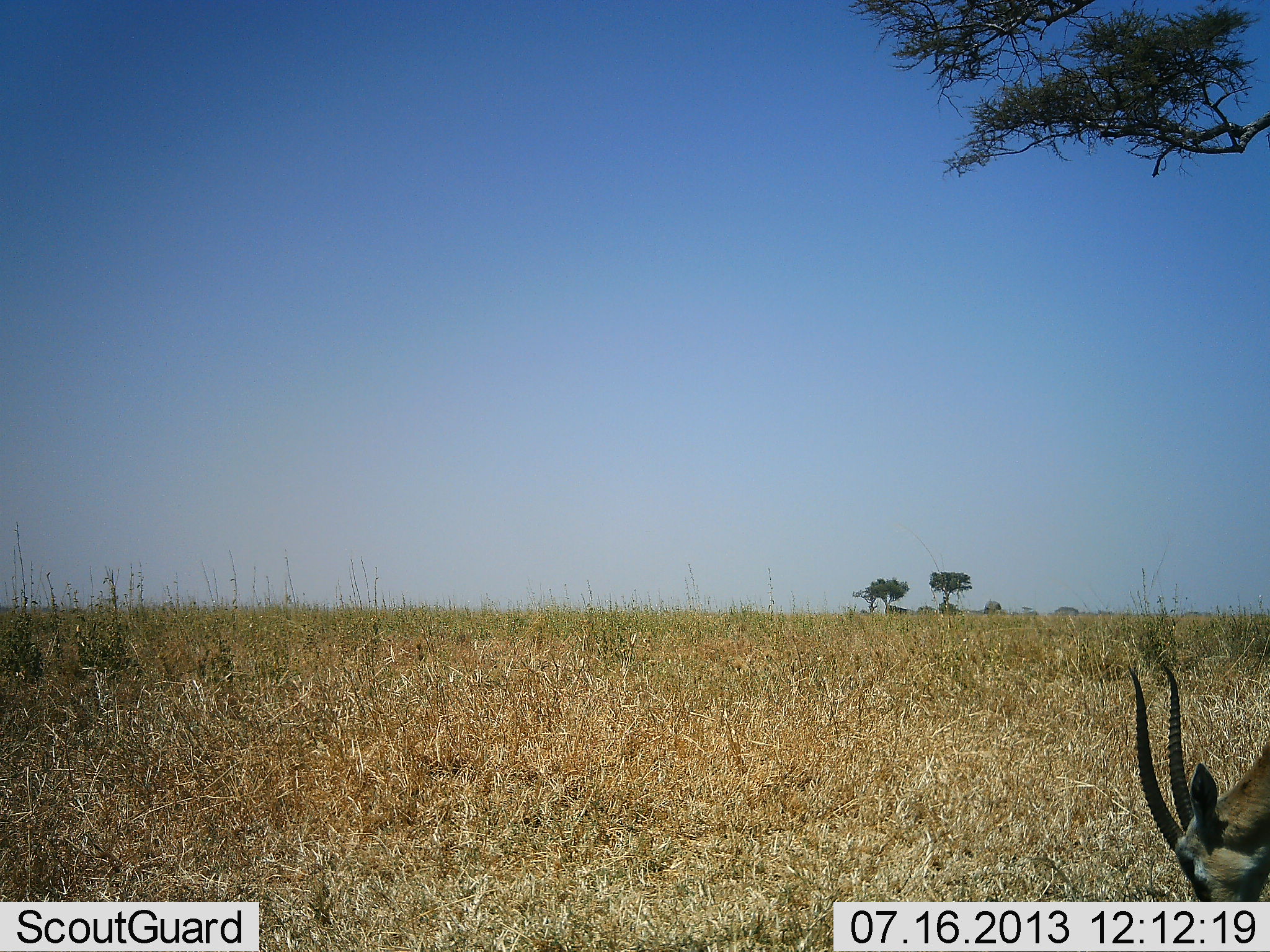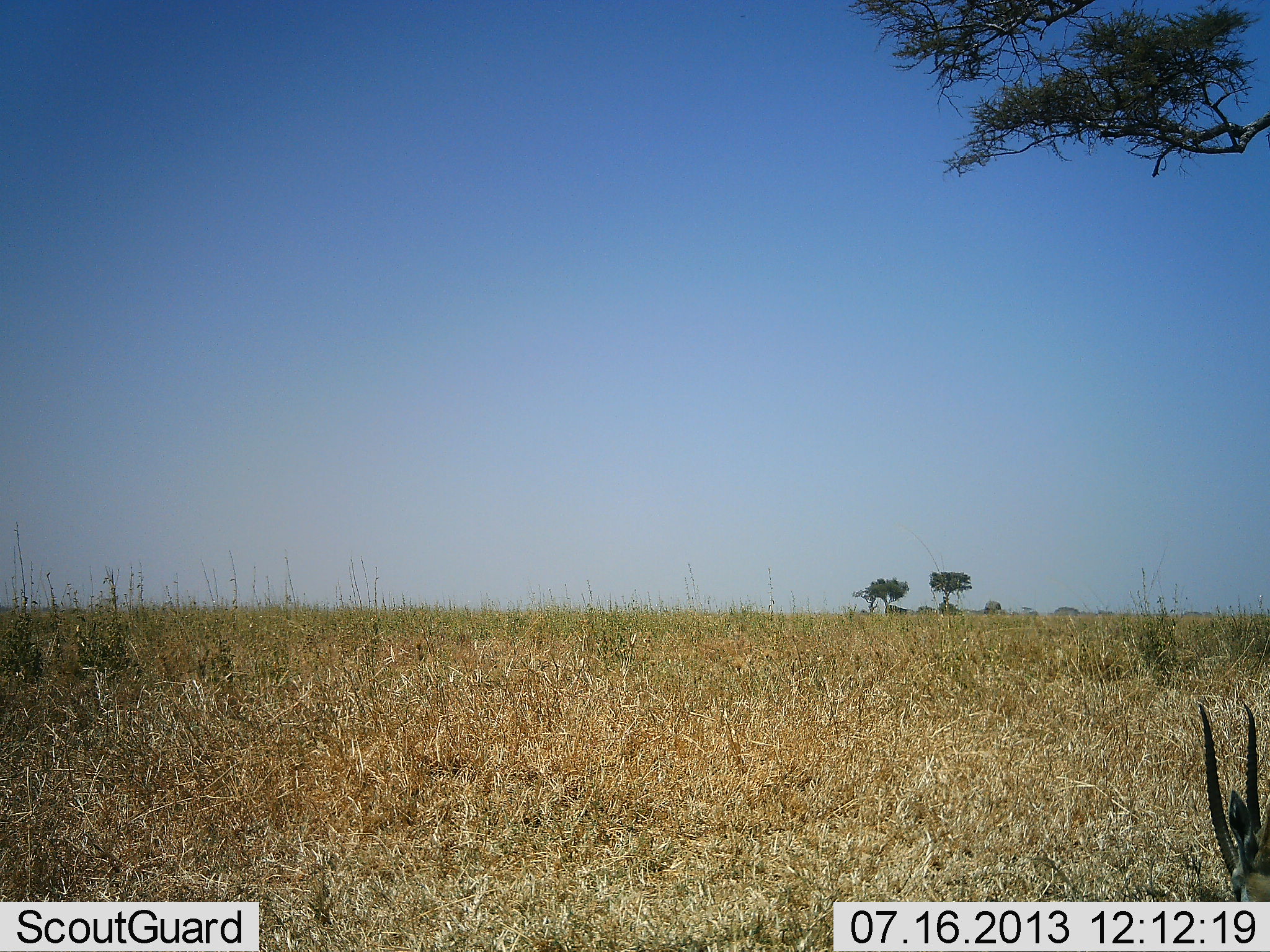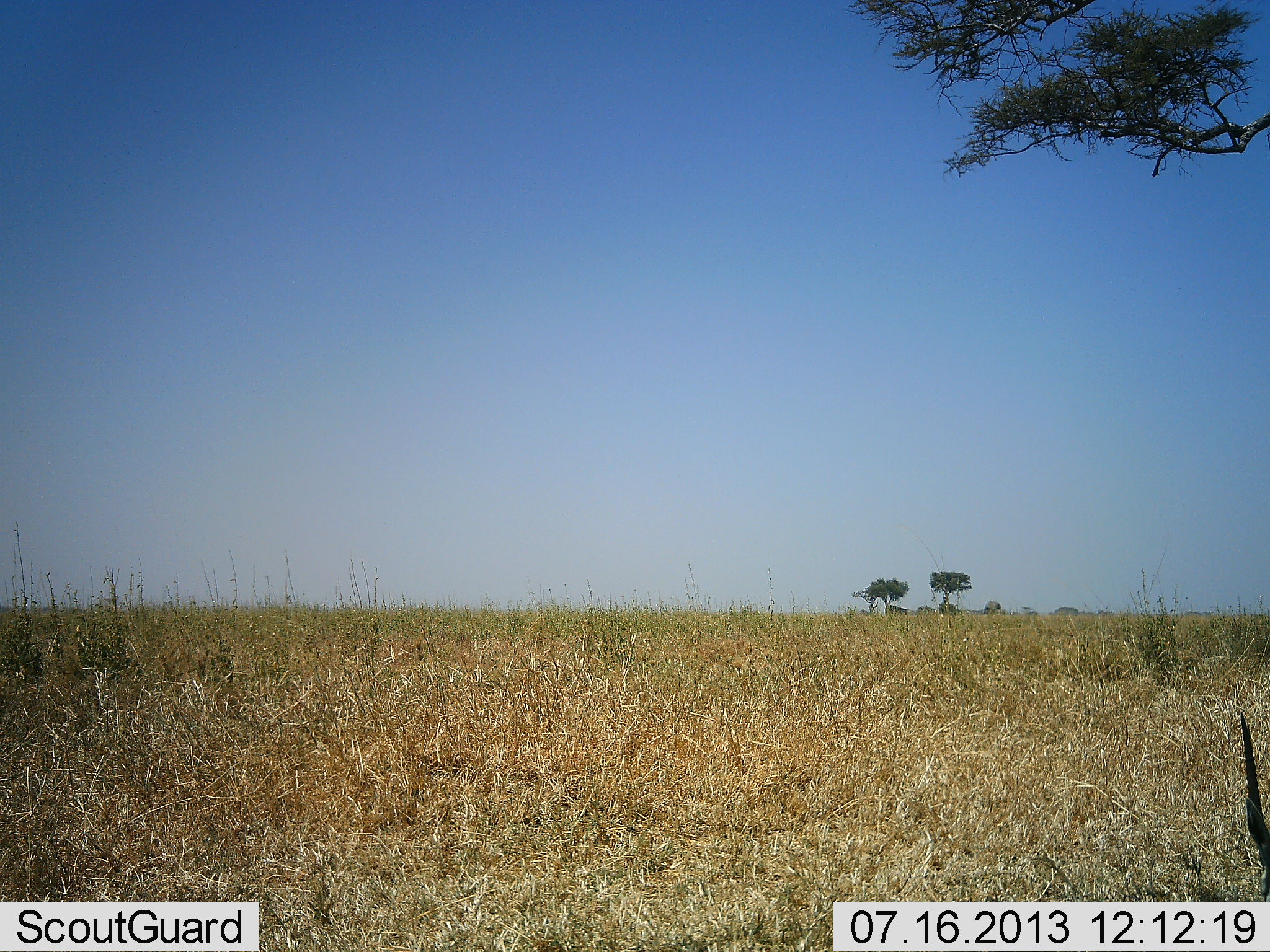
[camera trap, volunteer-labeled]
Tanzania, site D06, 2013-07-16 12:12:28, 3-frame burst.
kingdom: Animalia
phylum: Chordata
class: Mammalia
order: Artiodactyla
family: Bovidae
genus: Eudorcas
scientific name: Eudorcas thomsonii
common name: thomson's gazelle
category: gazellethomsons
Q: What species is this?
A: Gazellethomsons (thomson's gazelle) (Eudorcas thomsonii).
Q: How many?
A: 1.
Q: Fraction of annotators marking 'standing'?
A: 4%.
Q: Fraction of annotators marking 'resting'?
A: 9%.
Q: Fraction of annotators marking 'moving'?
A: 13%.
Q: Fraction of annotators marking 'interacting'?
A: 0%.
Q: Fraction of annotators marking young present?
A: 0%.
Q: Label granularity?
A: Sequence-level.